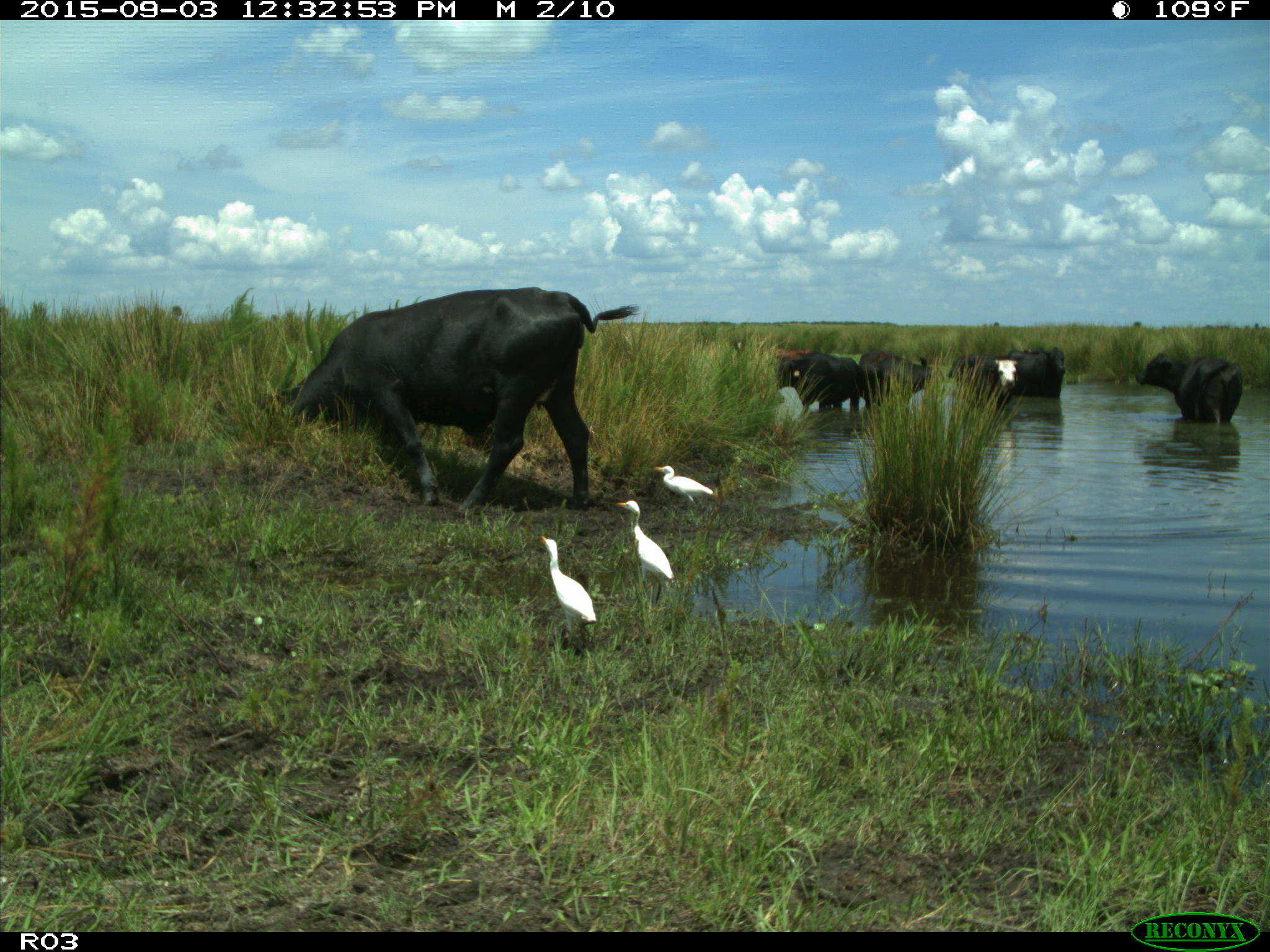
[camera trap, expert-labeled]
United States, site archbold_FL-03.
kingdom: Animalia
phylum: Chordata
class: Mammalia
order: Artiodactyla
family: Bovidae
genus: Bos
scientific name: Bos taurus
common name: domestic cow